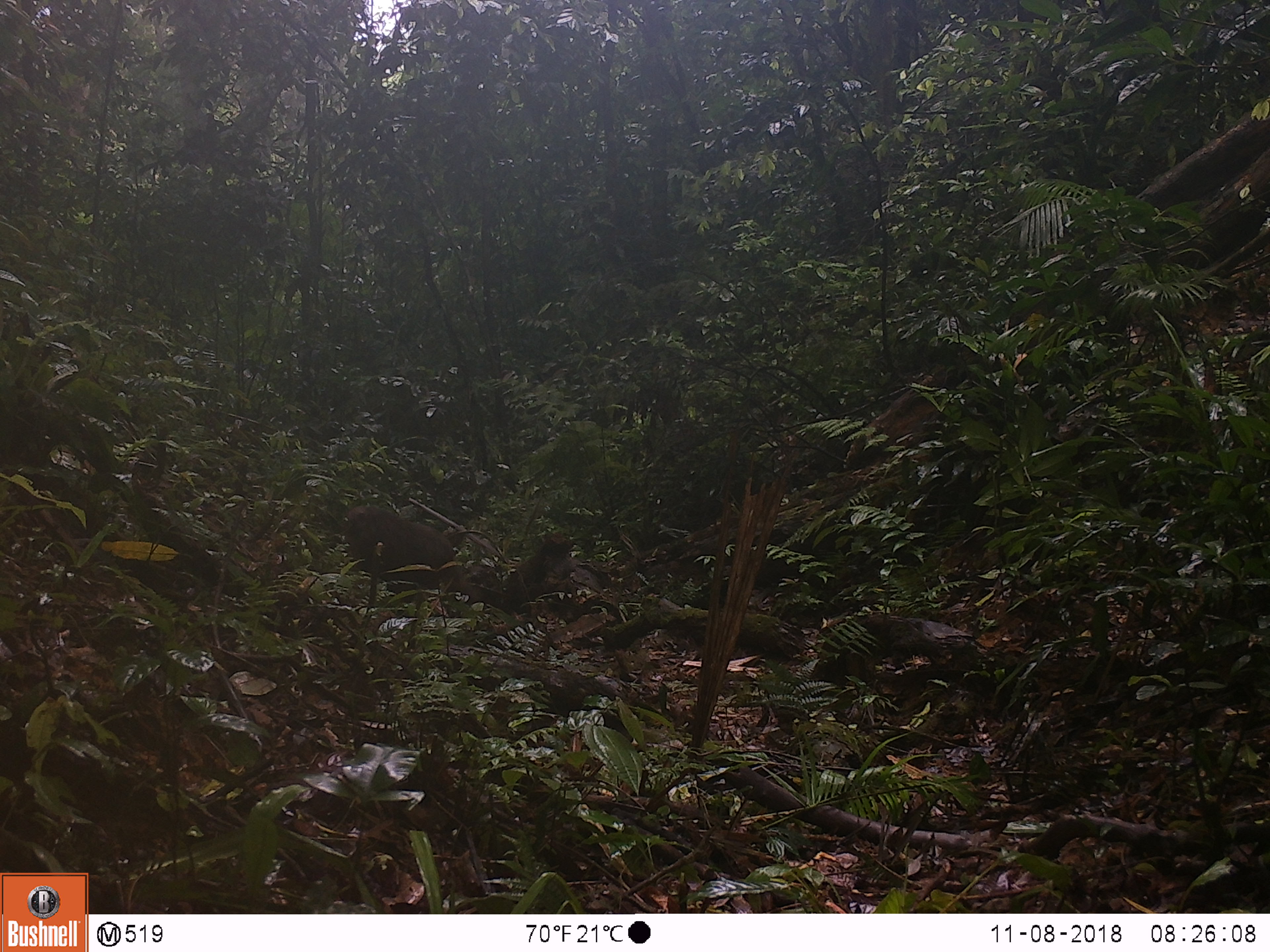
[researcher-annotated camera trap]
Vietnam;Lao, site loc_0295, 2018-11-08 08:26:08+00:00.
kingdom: Animalia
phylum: Chordata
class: Mammalia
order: Primates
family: Cercopithecidae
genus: Macaca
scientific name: Macaca arctoides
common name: stump-tailed macaque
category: stump tailed macaque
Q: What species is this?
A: Stump tailed macaque (stump-tailed macaque) (Macaca arctoides).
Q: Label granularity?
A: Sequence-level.